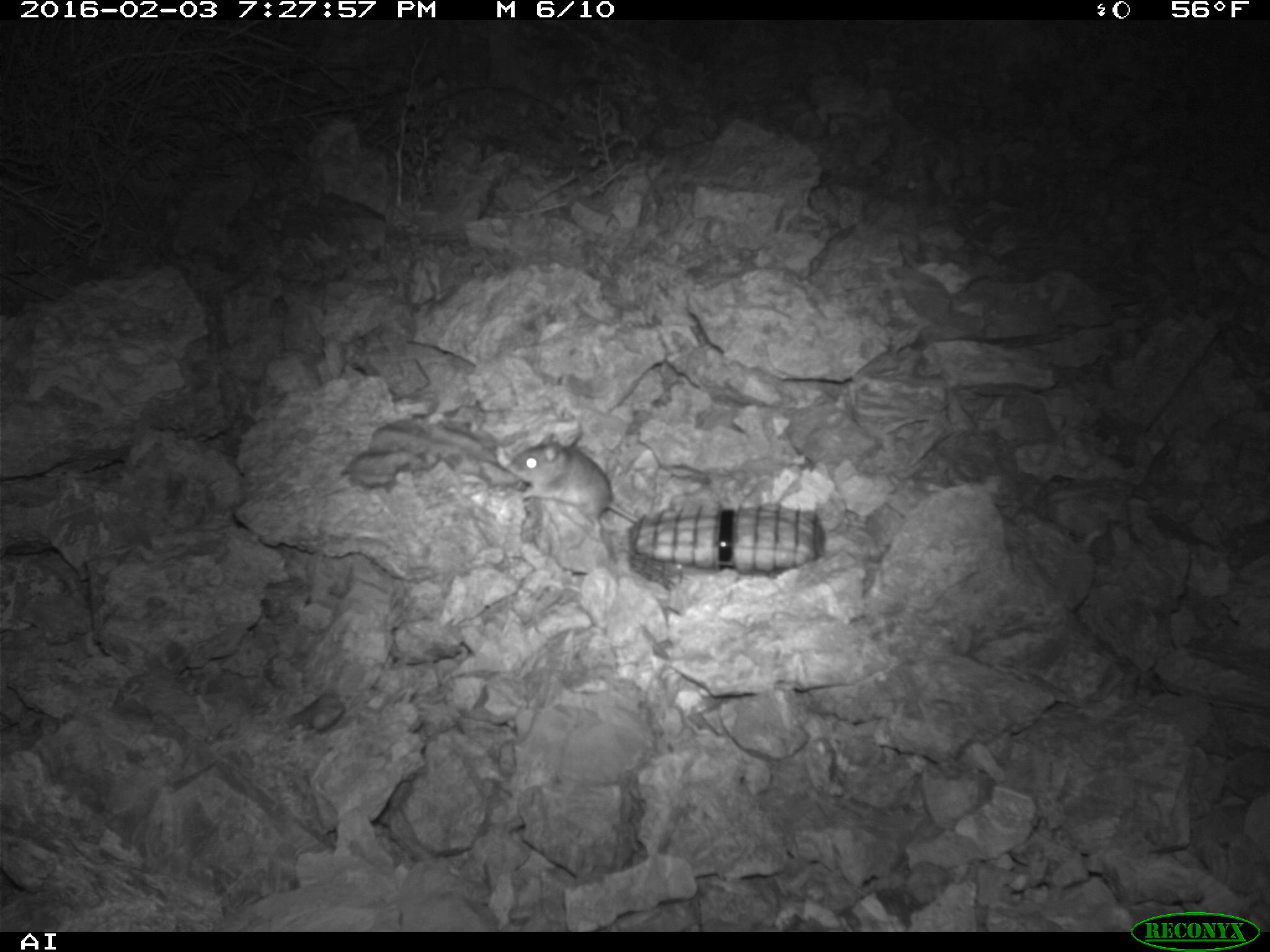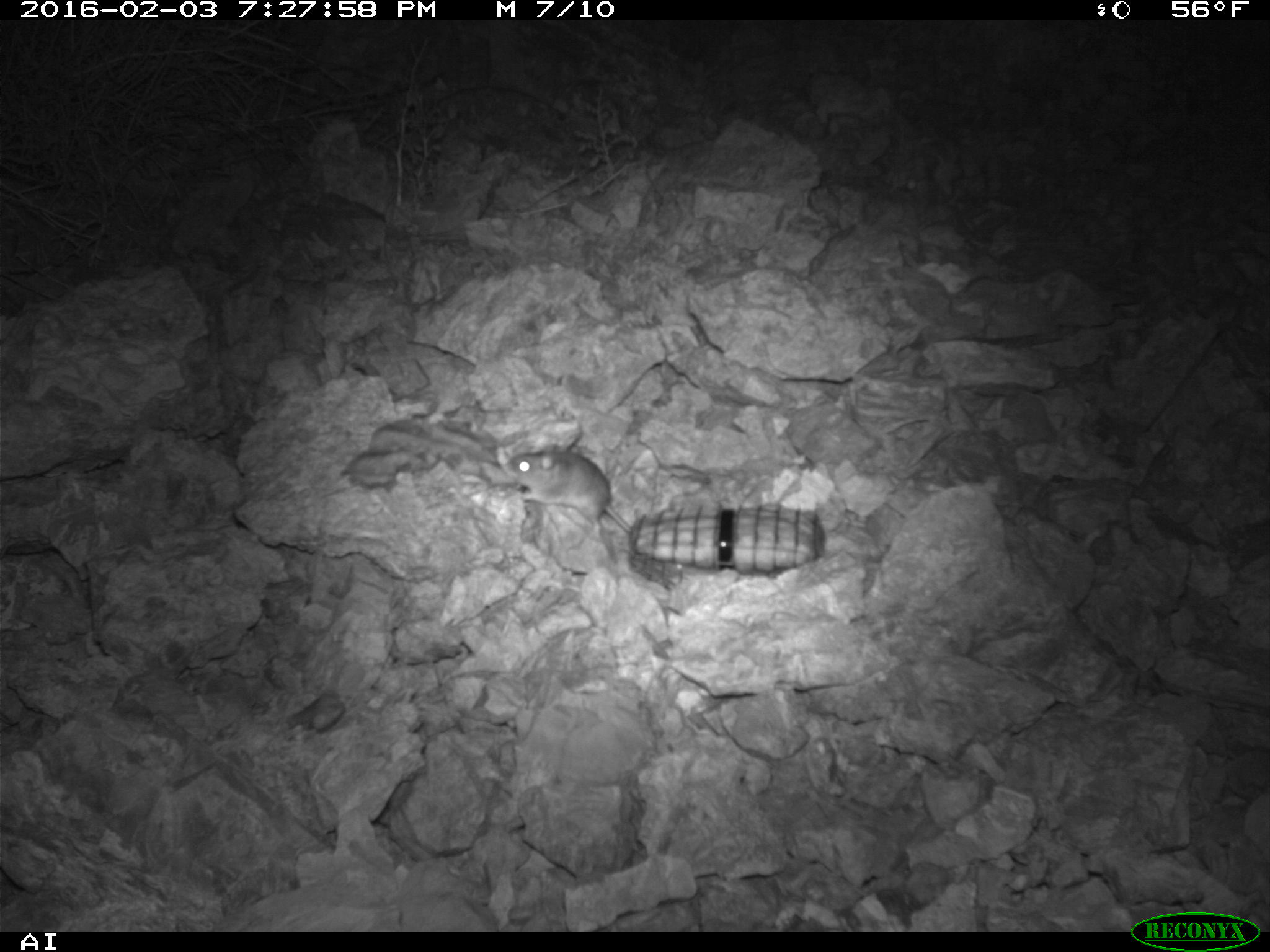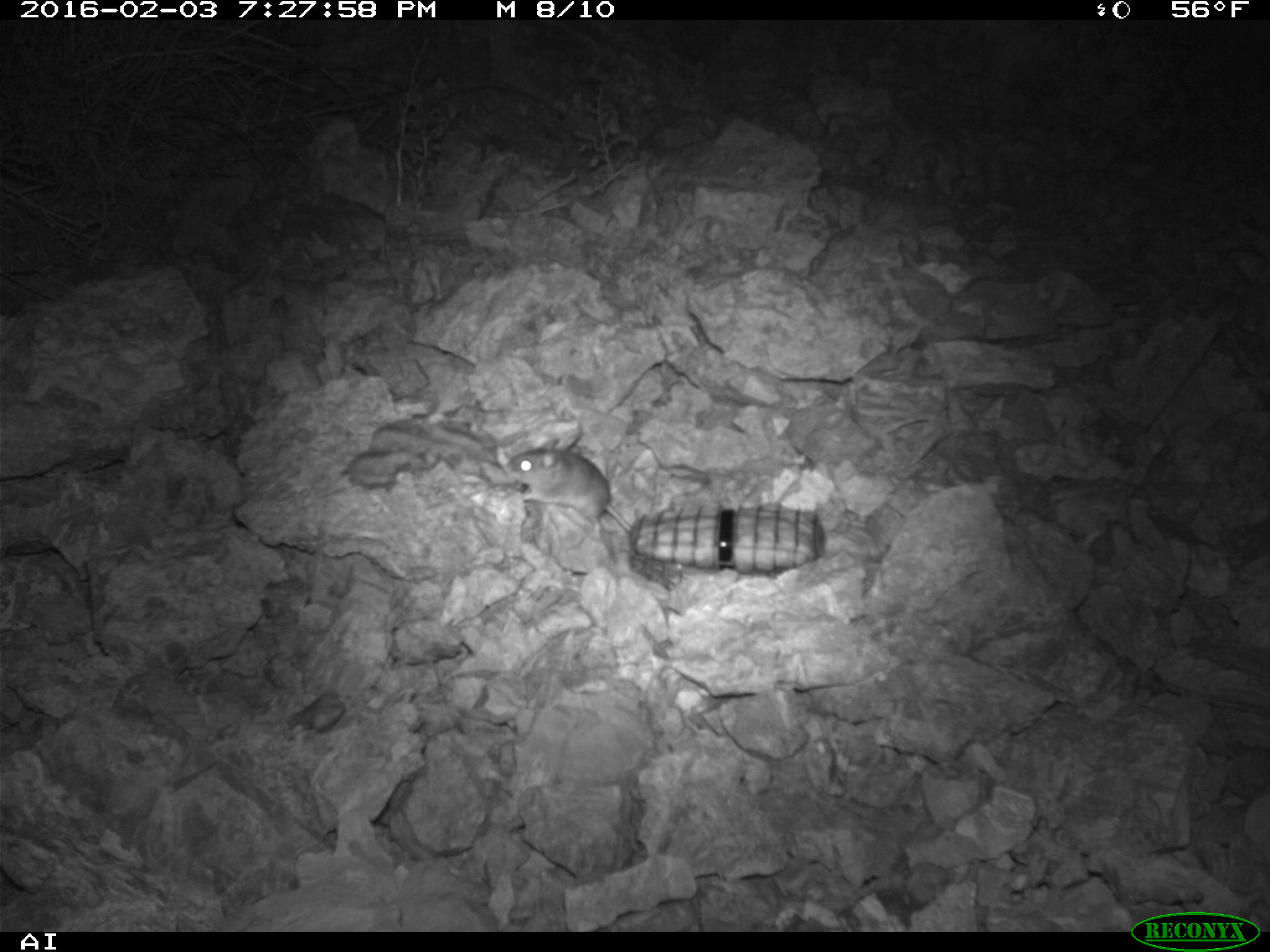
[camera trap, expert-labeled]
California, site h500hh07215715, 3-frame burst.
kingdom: Animalia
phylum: Chordata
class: Mammalia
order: Rodentia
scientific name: Rodentia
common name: rodent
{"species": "rodent (Rodentia)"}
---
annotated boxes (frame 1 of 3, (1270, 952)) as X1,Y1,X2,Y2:
rodent: 507,426,638,538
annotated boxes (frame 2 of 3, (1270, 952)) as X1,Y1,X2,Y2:
rodent: 504,443,632,539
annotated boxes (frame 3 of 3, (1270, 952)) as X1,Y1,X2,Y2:
rodent: 504,436,634,535